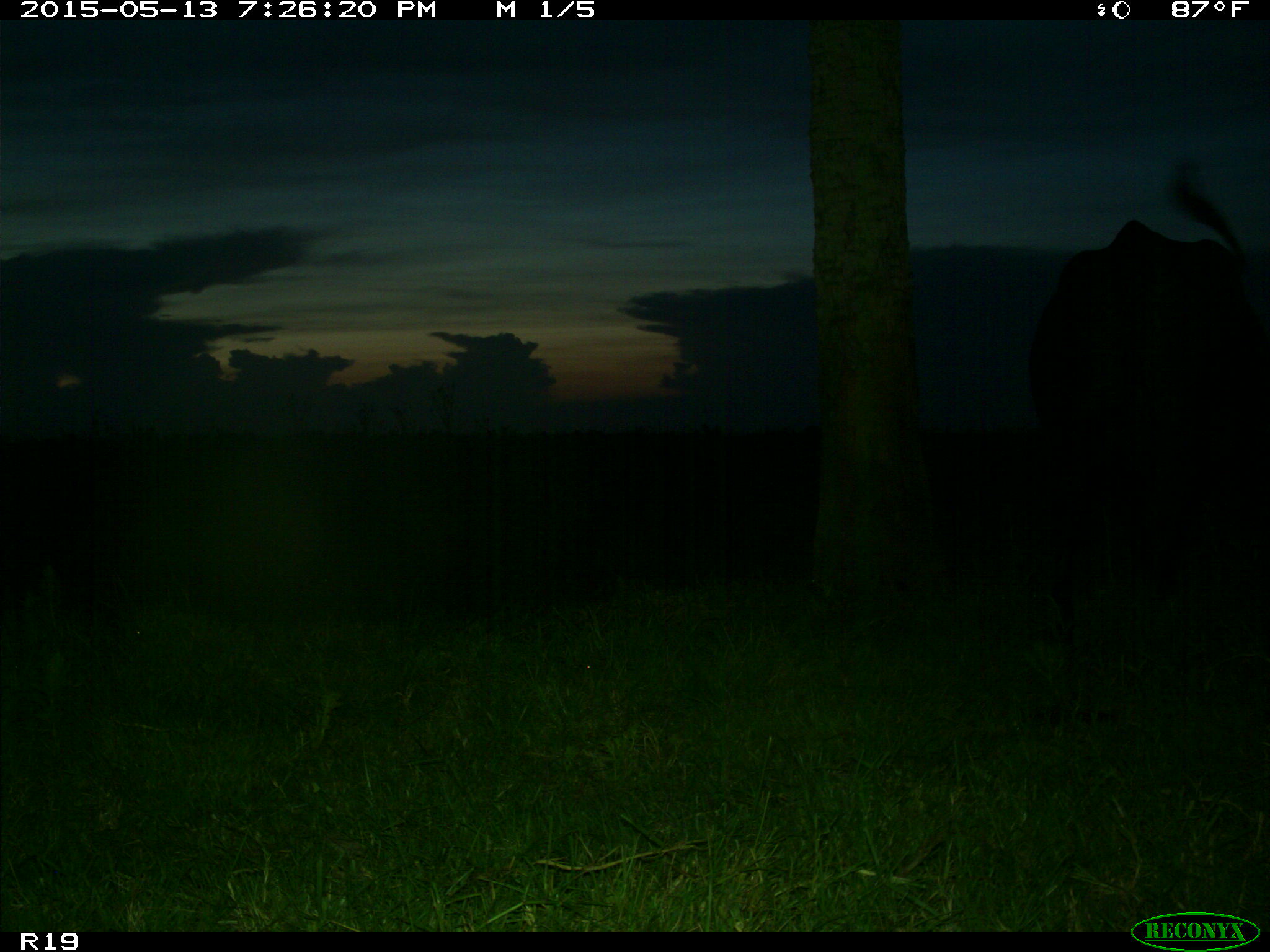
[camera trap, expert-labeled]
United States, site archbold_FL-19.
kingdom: Animalia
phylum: Chordata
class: Mammalia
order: Artiodactyla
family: Bovidae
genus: Bos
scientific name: Bos taurus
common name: domestic cow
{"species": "Bos taurus (domestic cow)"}